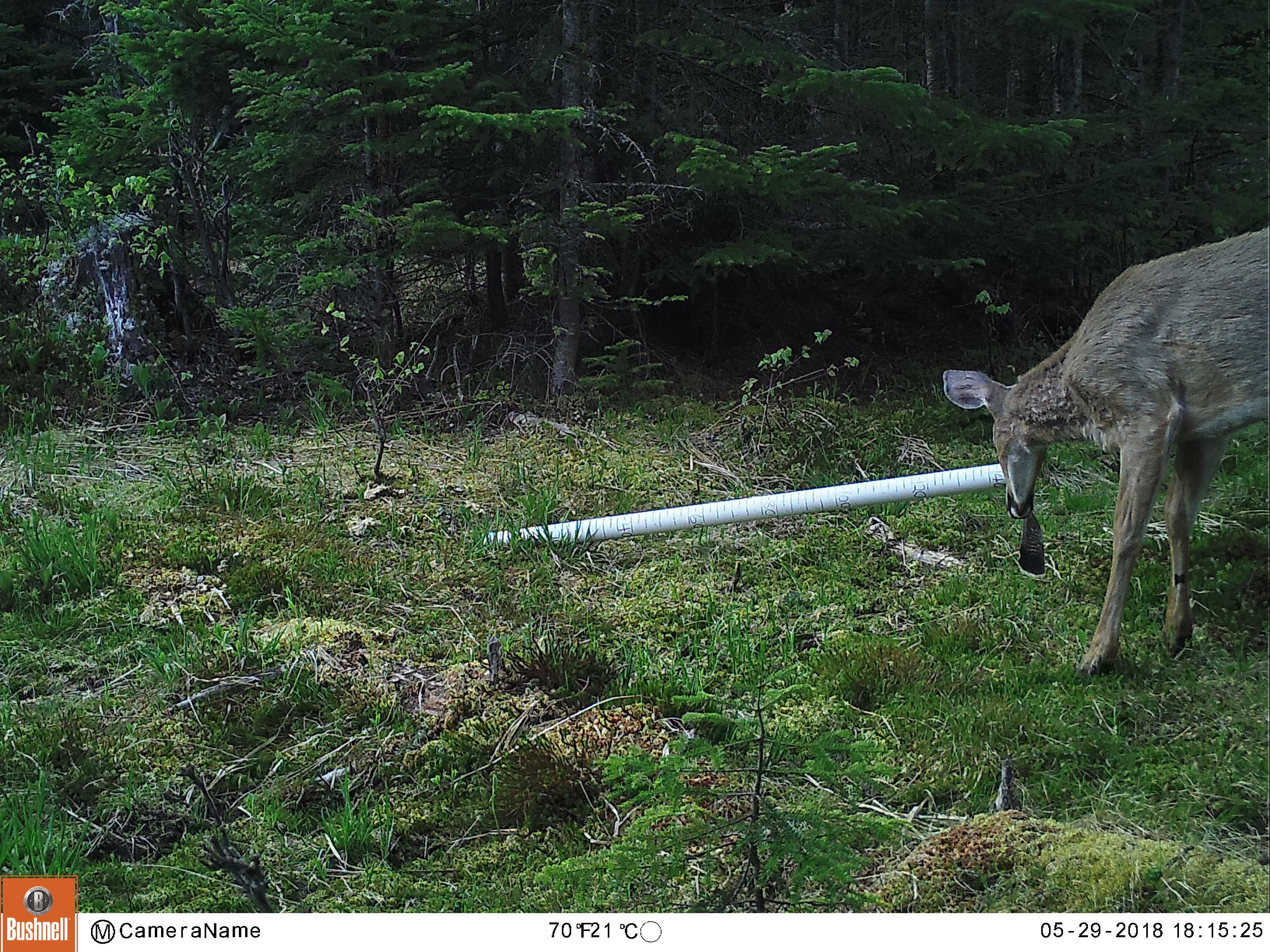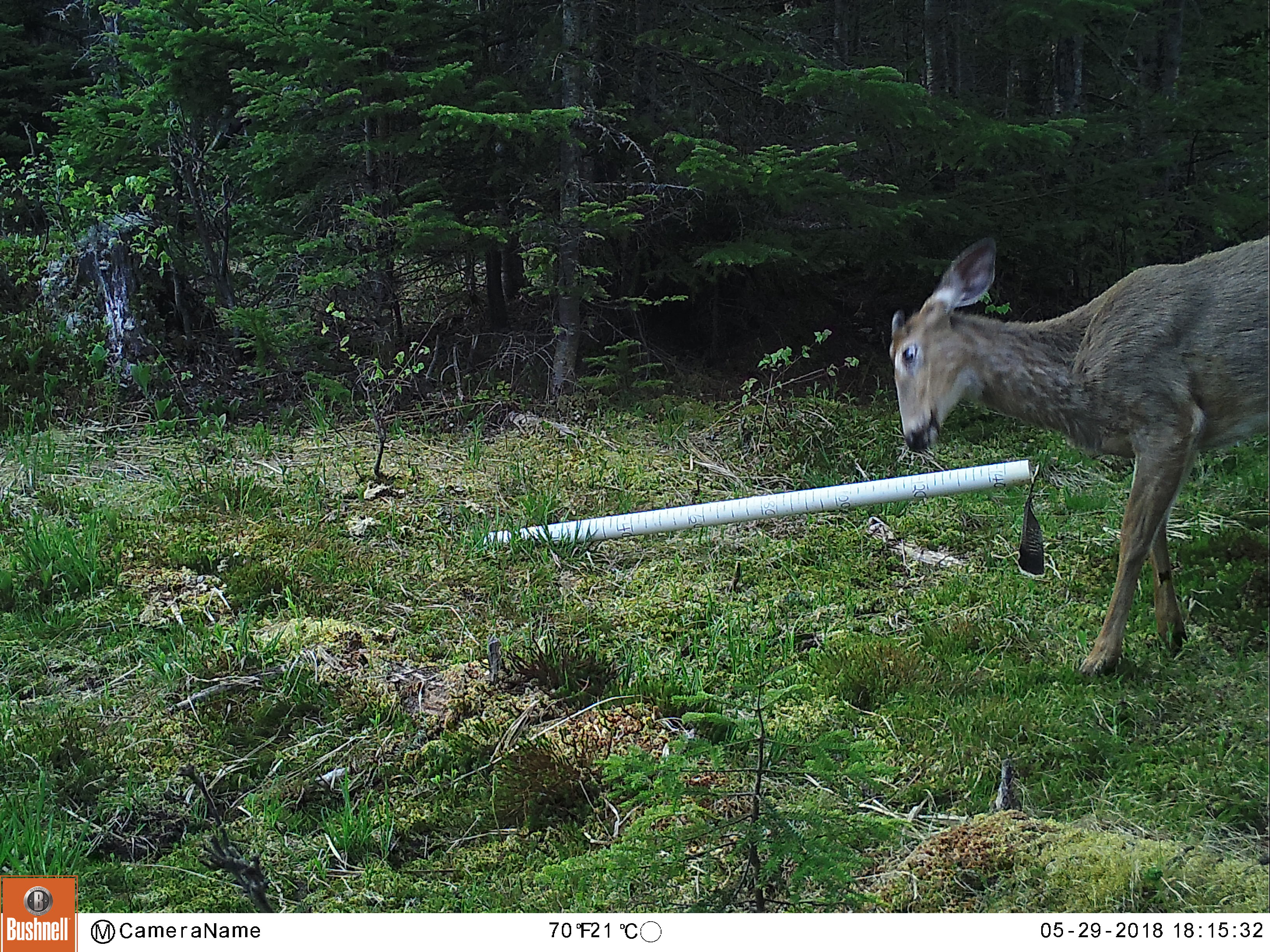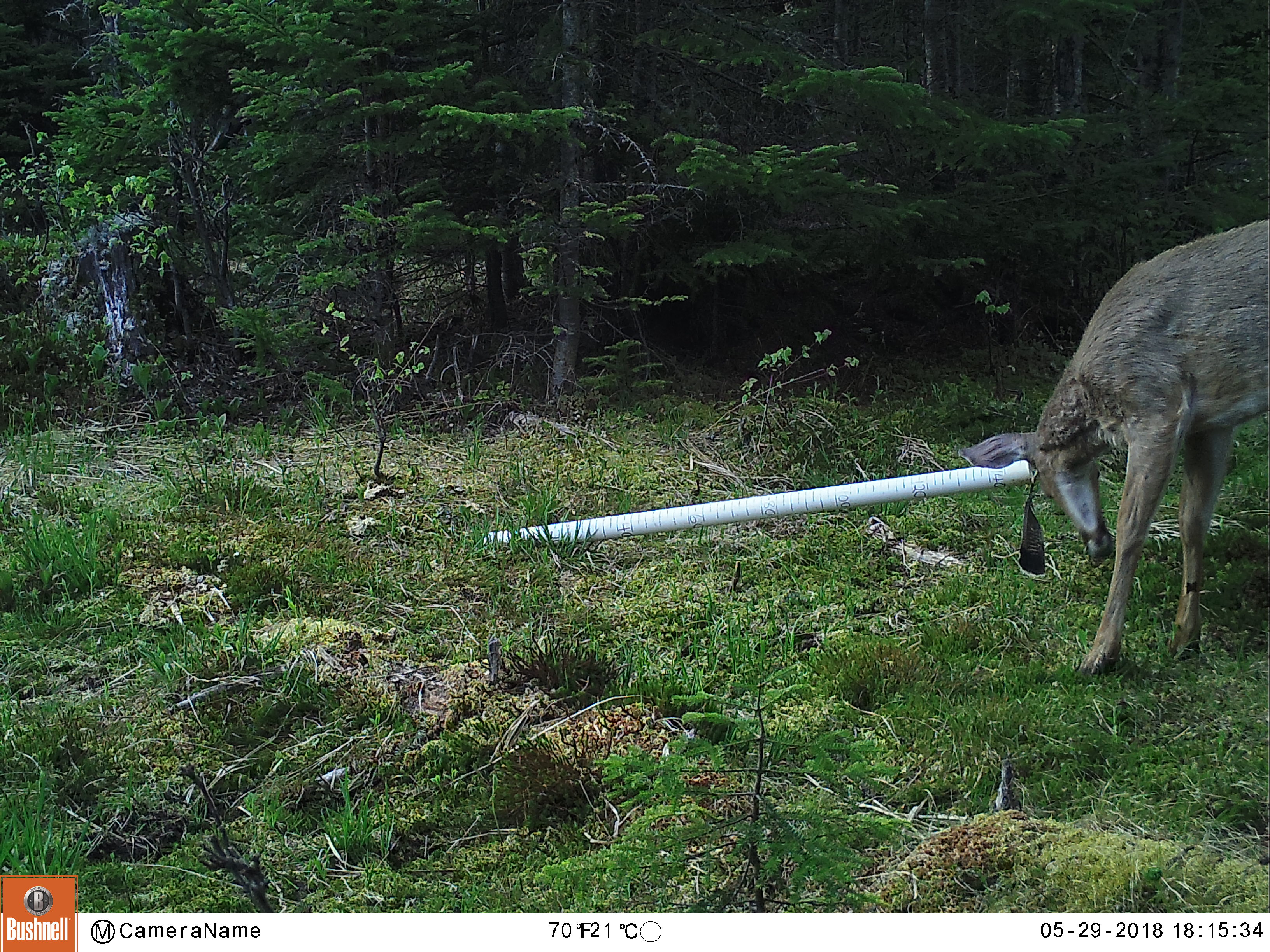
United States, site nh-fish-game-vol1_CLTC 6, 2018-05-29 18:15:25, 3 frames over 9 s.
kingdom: Animalia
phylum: Chordata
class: Mammalia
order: Artiodactyla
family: Cervidae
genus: Odocoileus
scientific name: Odocoileus virginianus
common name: white-tailed deer